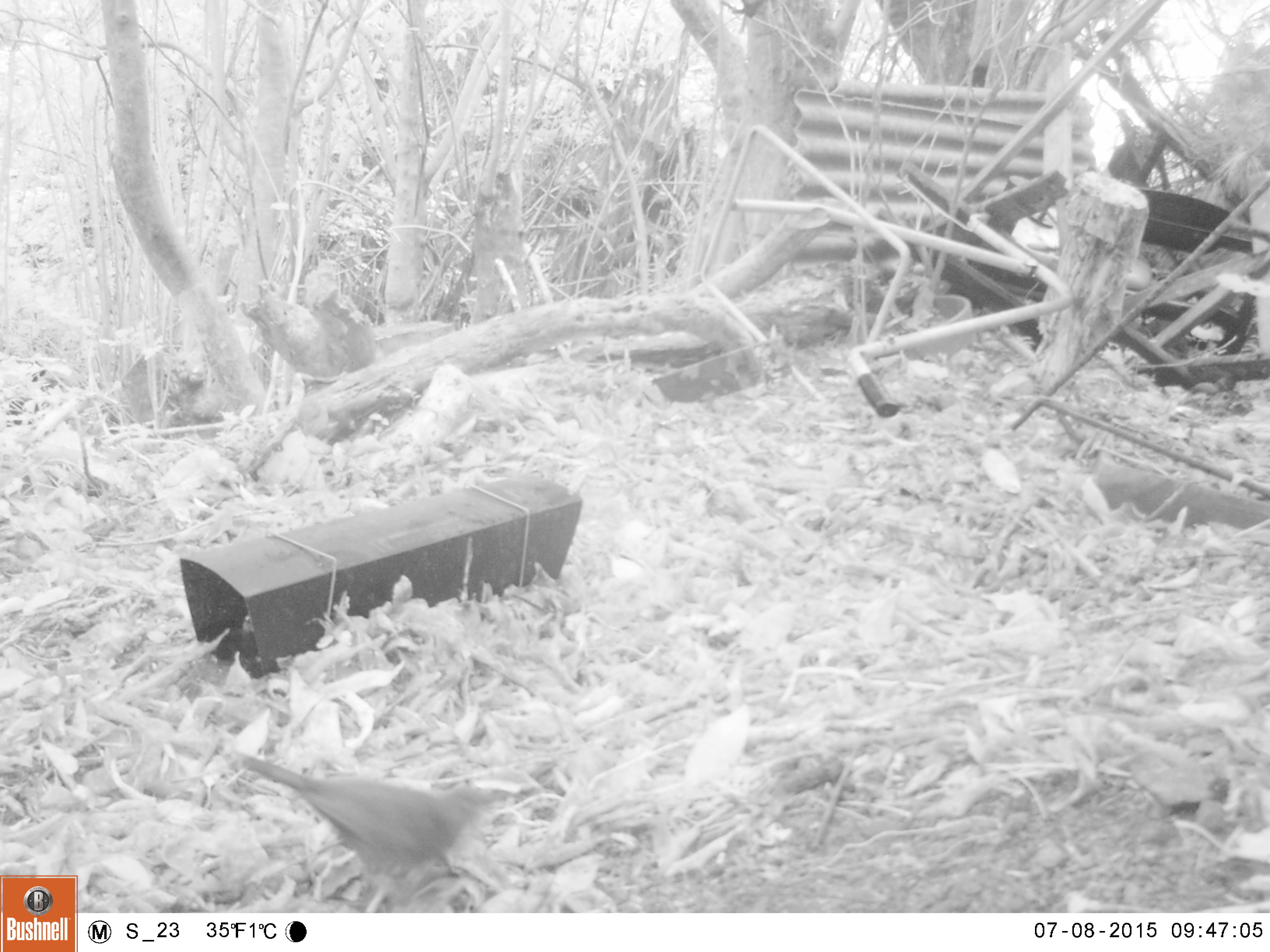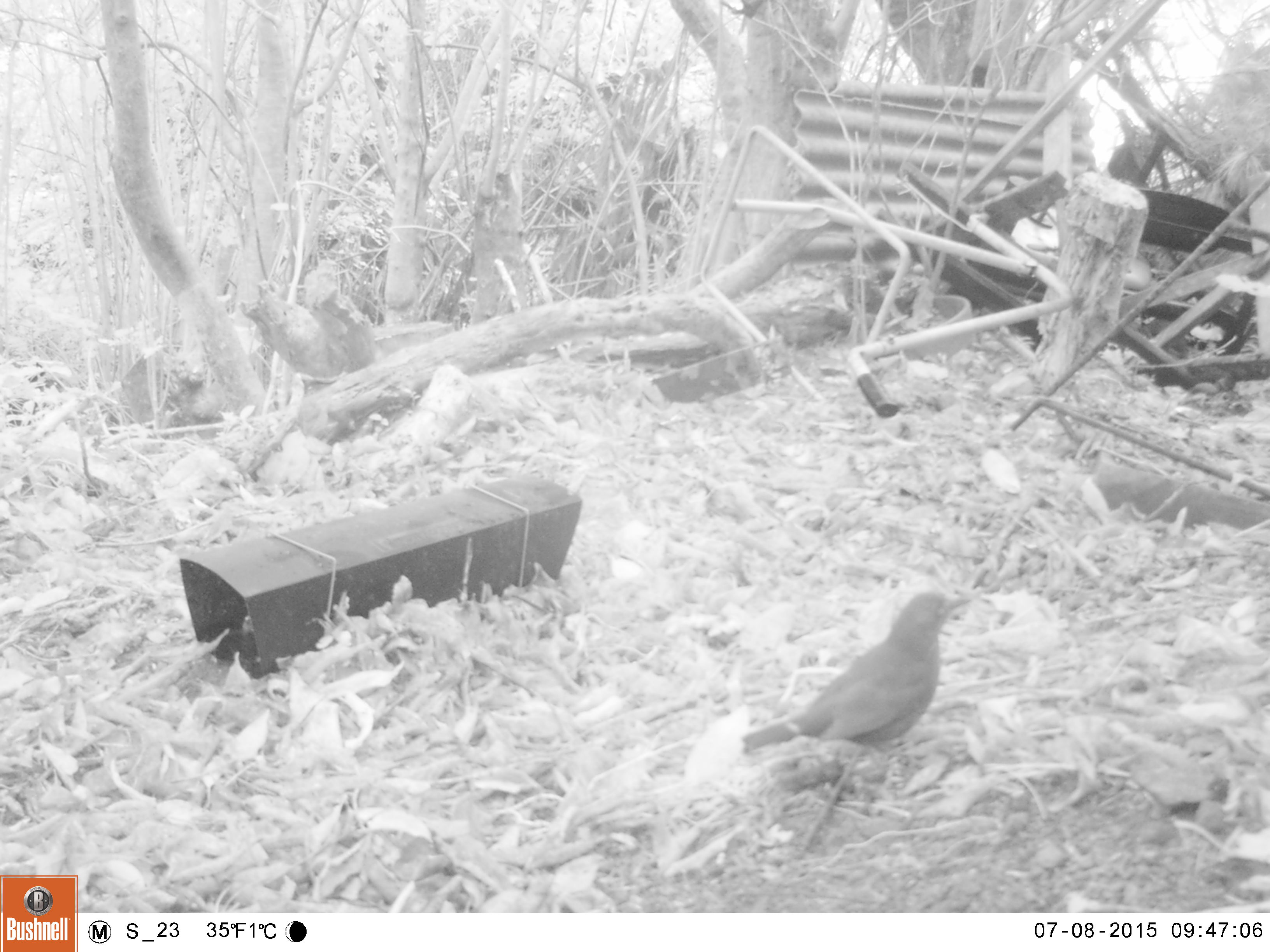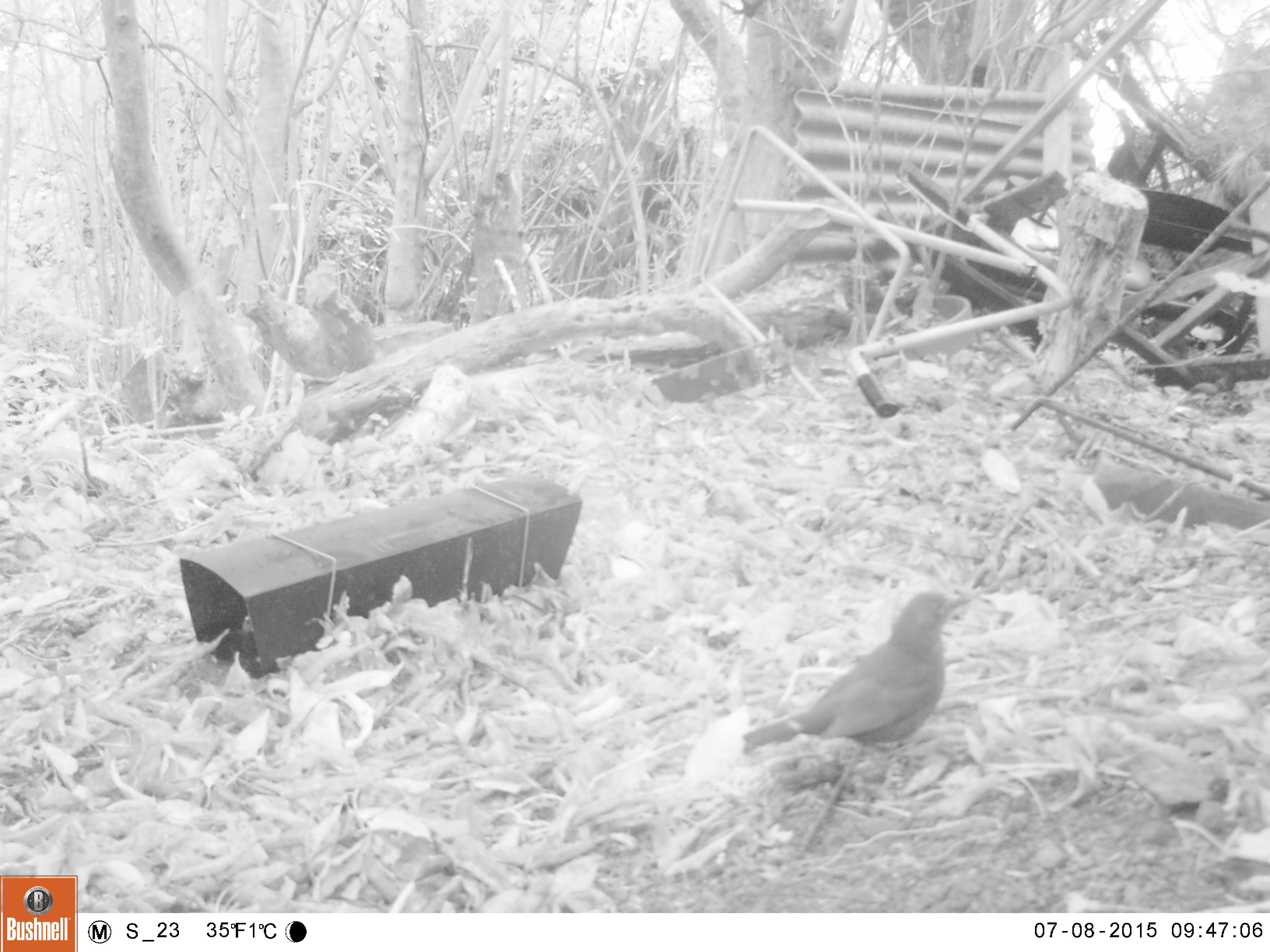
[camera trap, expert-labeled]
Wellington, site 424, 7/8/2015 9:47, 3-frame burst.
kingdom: Animalia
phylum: Chordata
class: Aves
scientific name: Aves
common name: bird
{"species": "bird (Aves)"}